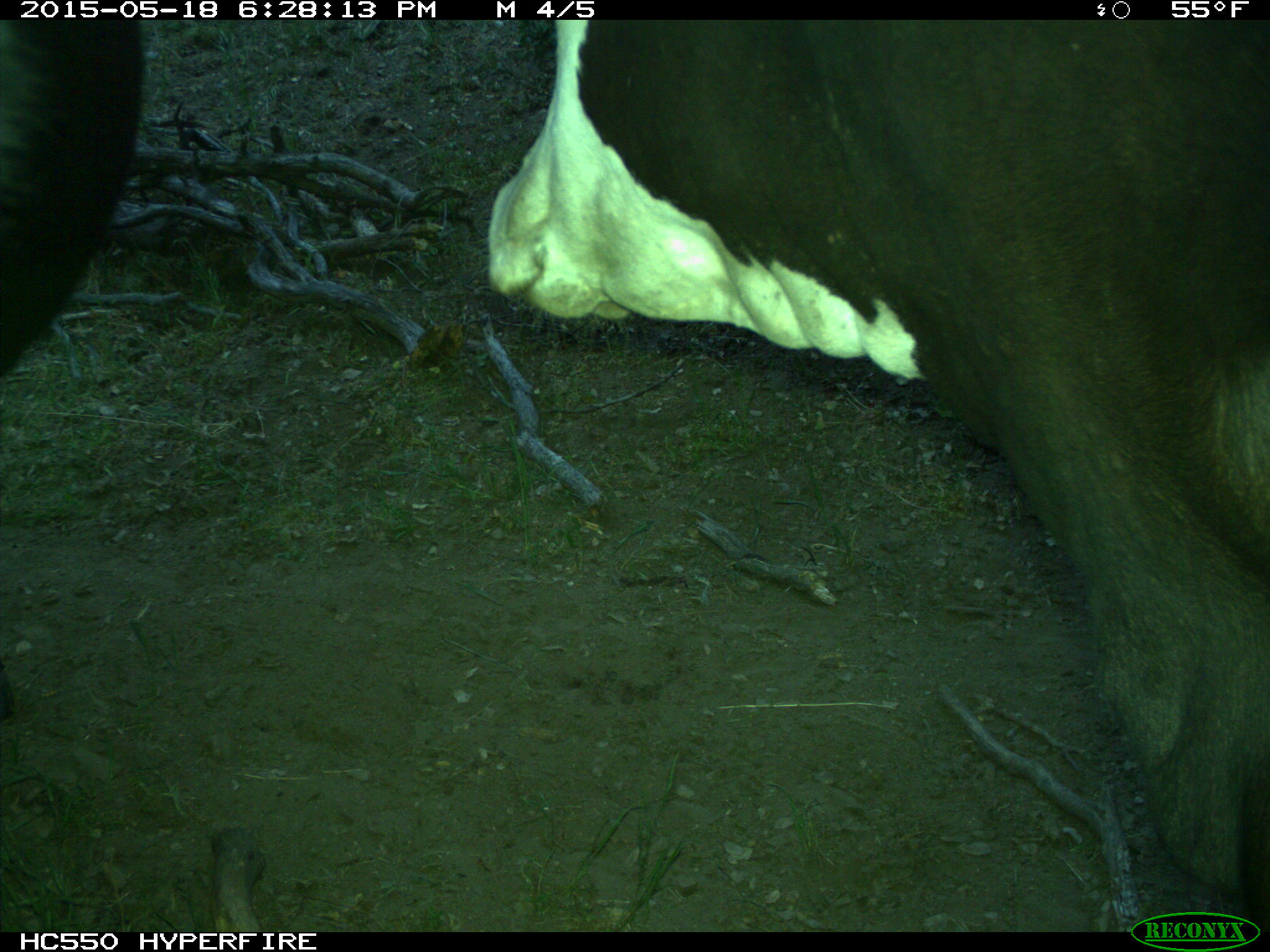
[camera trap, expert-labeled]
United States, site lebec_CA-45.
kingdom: Animalia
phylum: Chordata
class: Mammalia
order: Artiodactyla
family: Bovidae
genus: Bos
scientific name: Bos taurus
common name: domestic cow